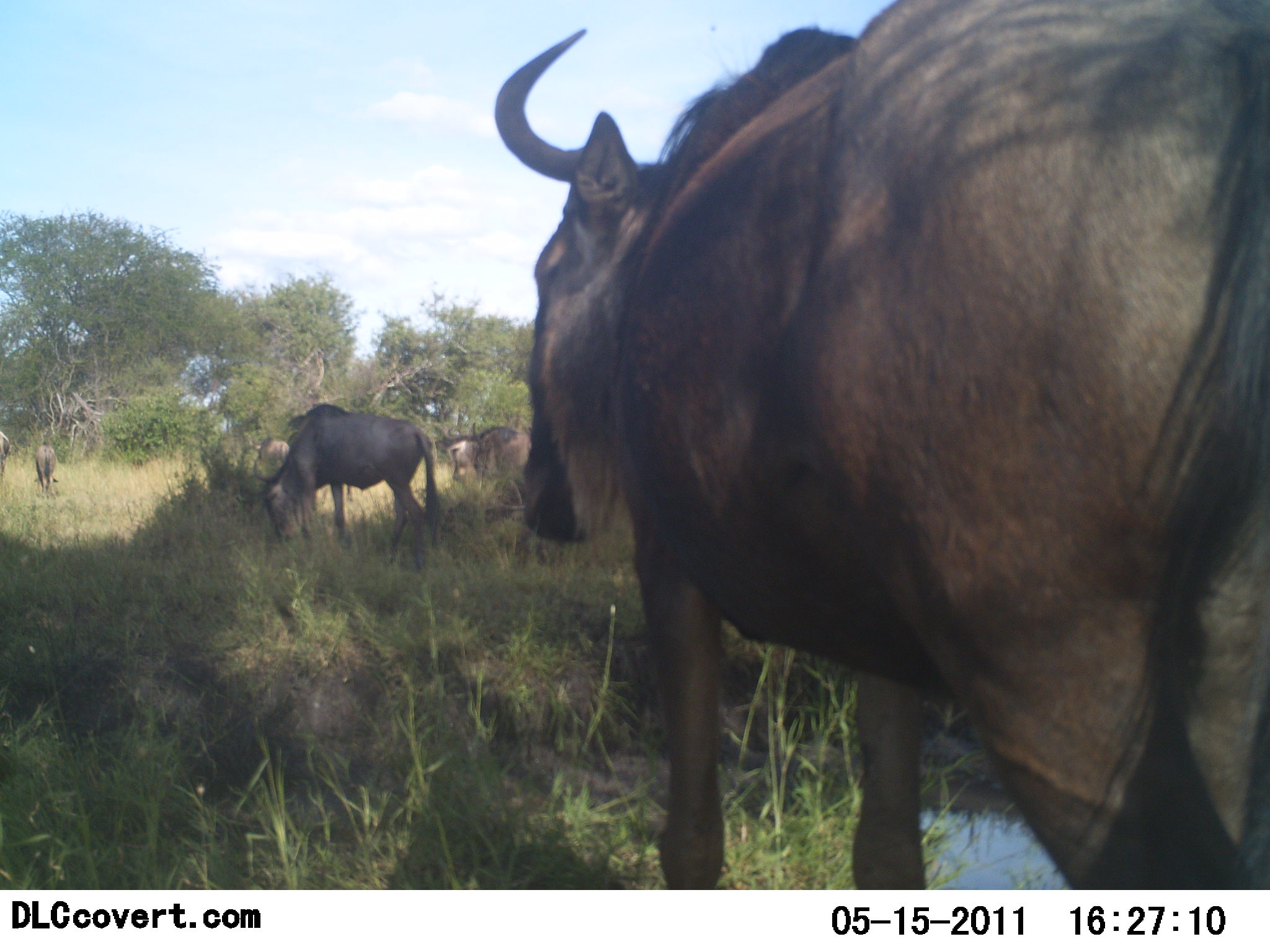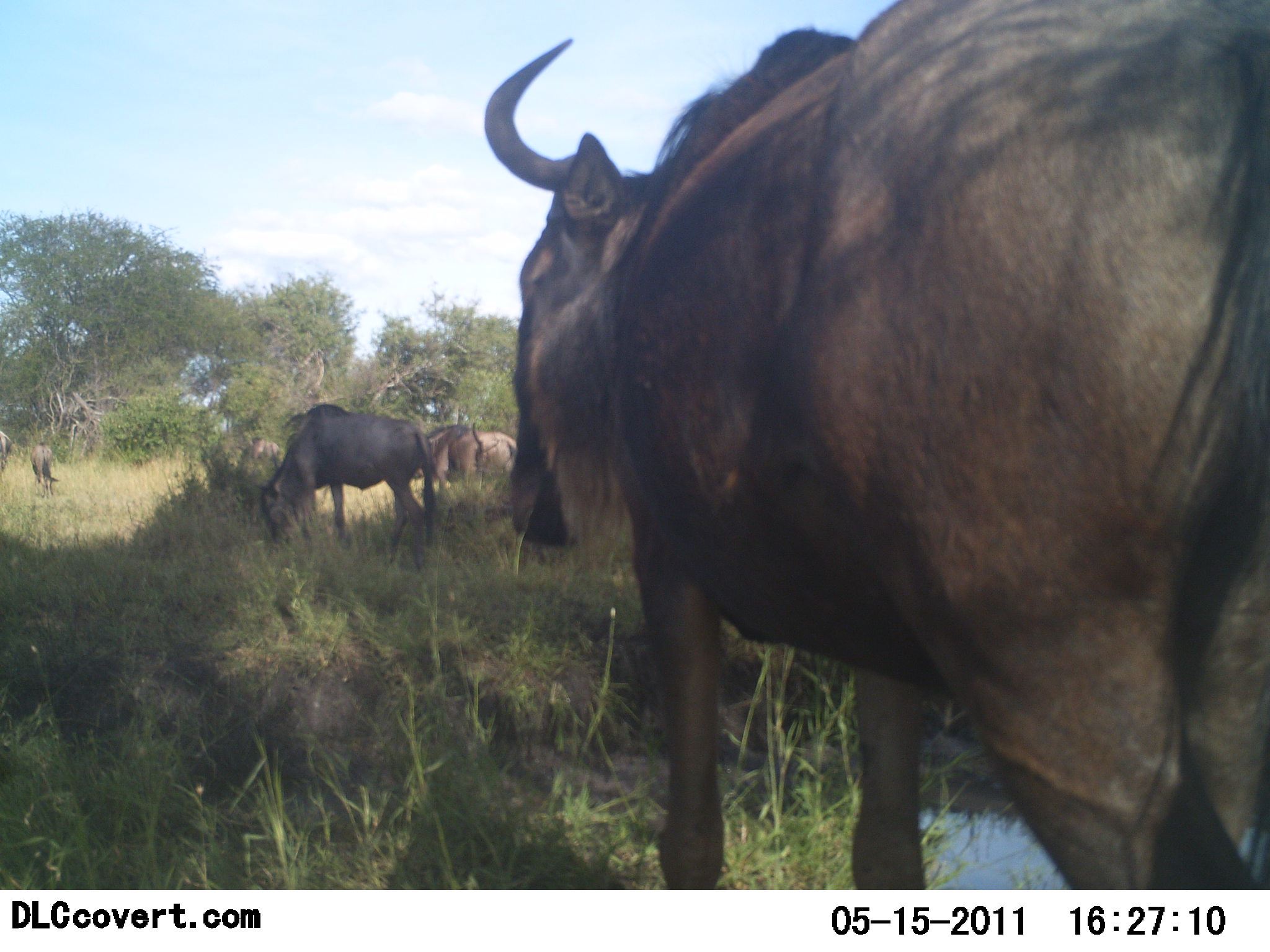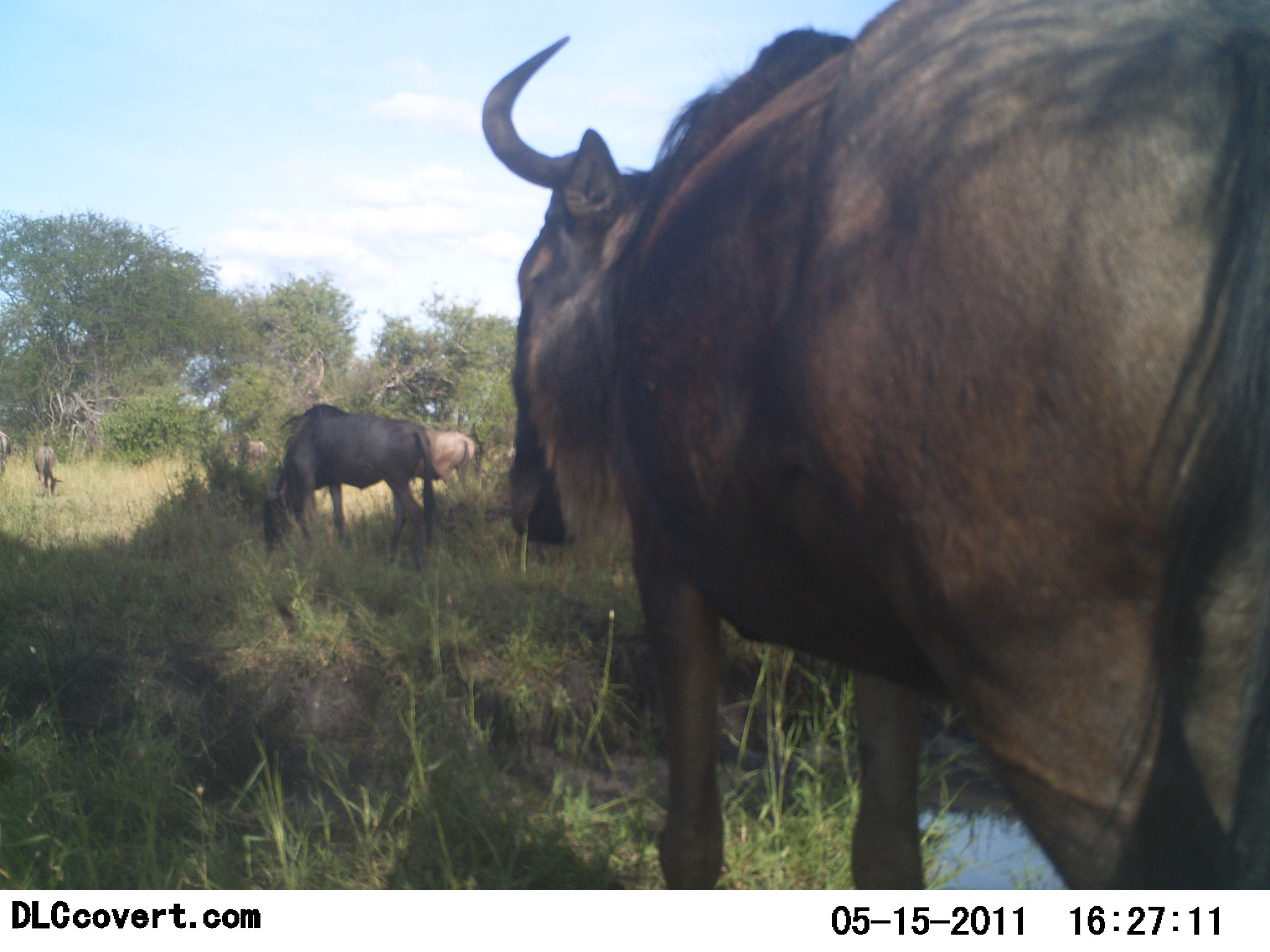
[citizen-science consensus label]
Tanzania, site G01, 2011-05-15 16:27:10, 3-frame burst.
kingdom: Animalia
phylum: Chordata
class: Mammalia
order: Artiodactyla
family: Bovidae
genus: Connochaetes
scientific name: Connochaetes taurinus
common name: blue wildebeest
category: wildebeest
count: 5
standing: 38%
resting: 0%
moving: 31%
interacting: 0%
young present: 8%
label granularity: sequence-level